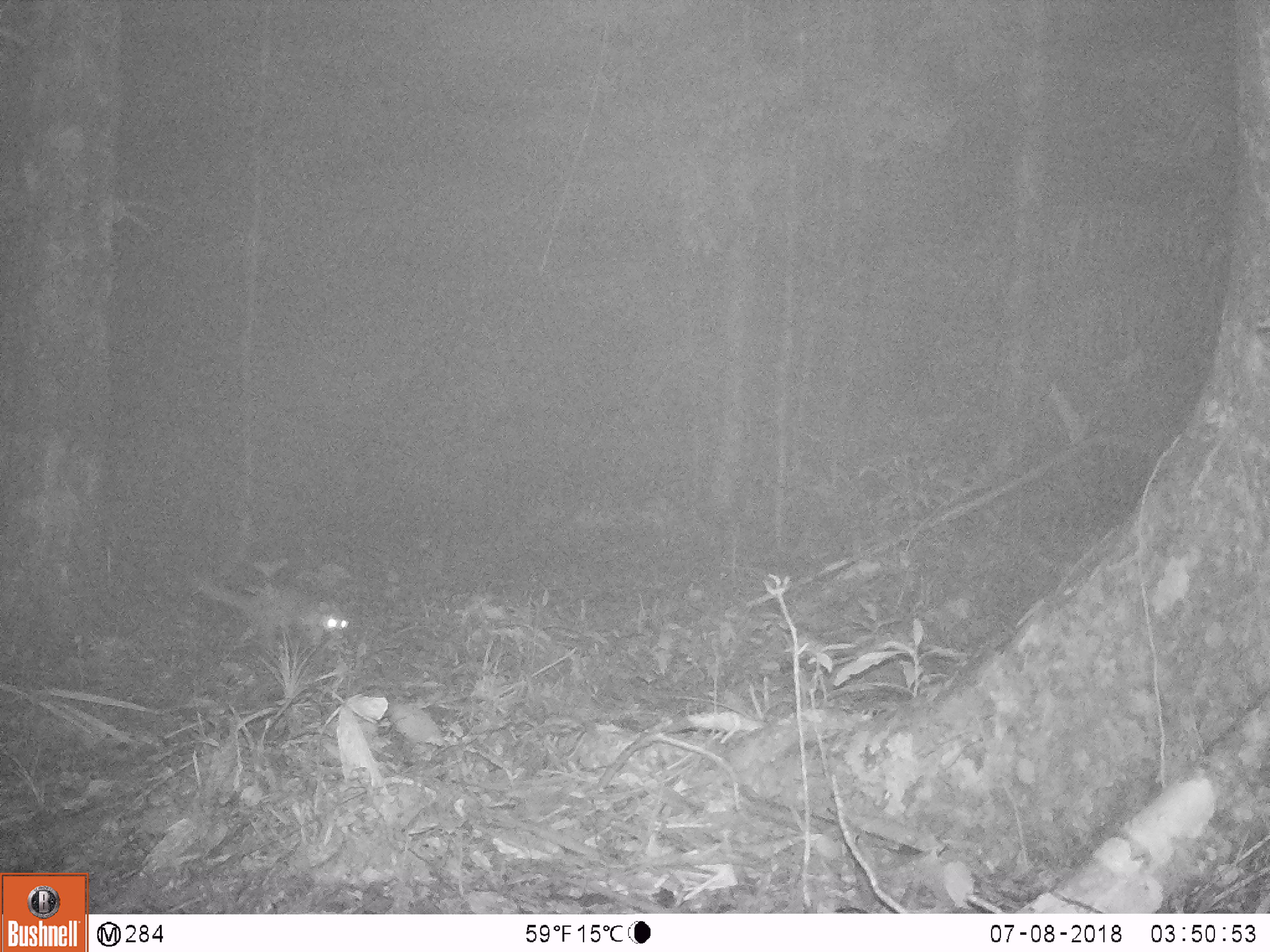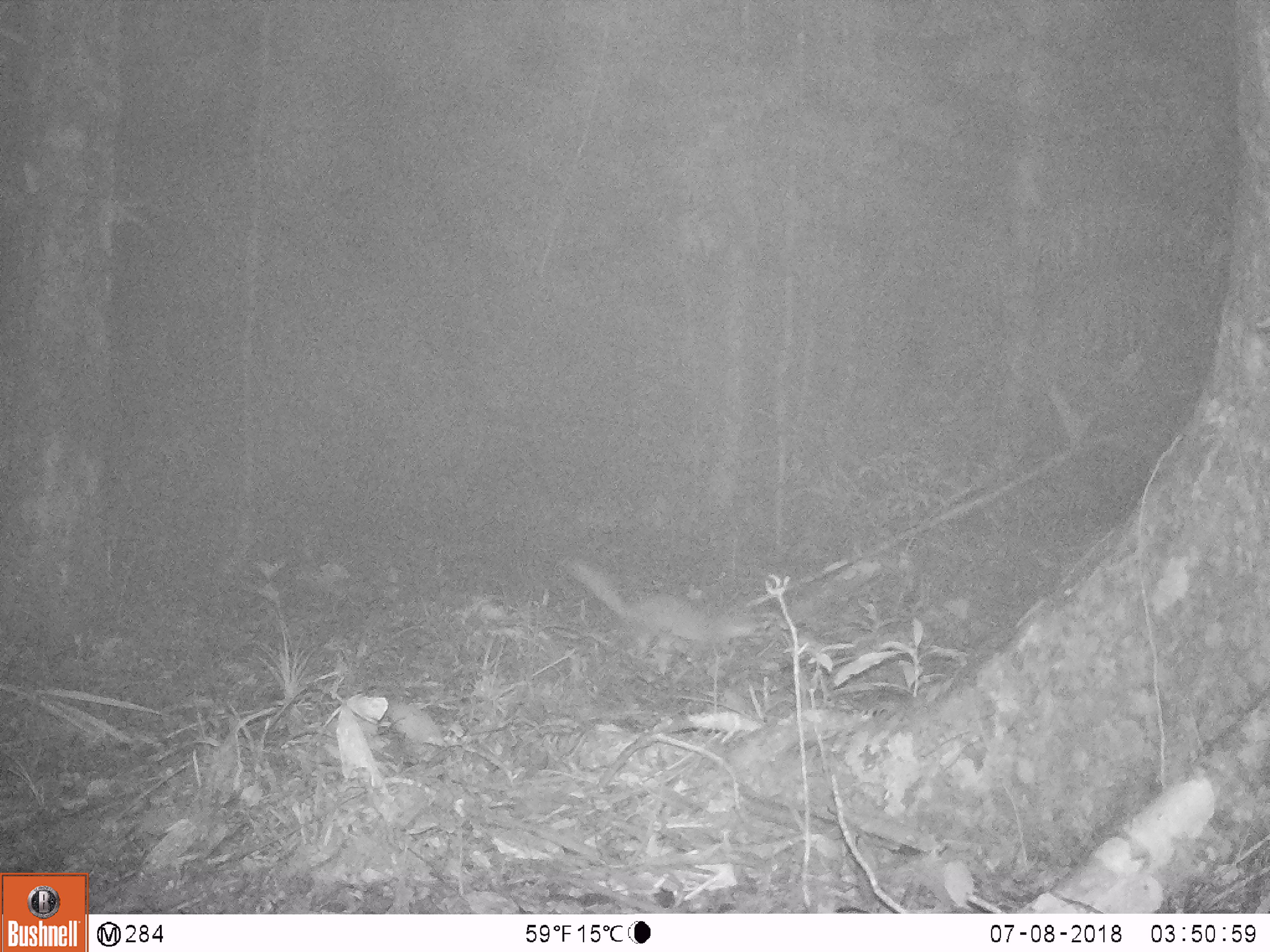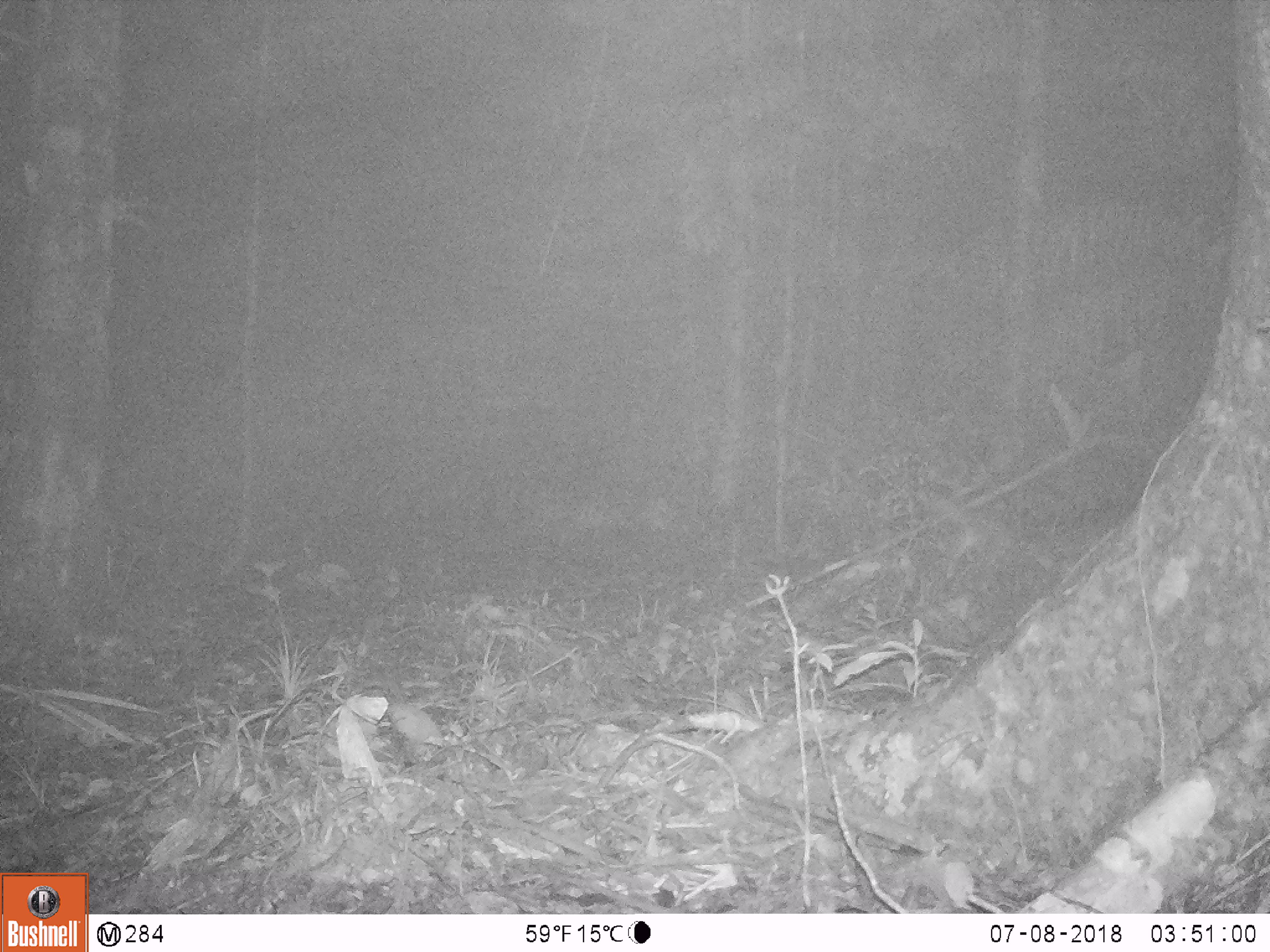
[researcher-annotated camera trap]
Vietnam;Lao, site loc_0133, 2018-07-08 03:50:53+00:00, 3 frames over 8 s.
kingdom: Animalia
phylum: Chordata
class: Mammalia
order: Carnivora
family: Mustelidae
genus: Melogale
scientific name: Melogale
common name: ferret badger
Ferret badger (Melogale). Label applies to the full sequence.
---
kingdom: Animalia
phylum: Chordata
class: Mammalia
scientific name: Mammalia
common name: mammal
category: unidentified small mammal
Unidentified small mammal (mammal) (Mammalia). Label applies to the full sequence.